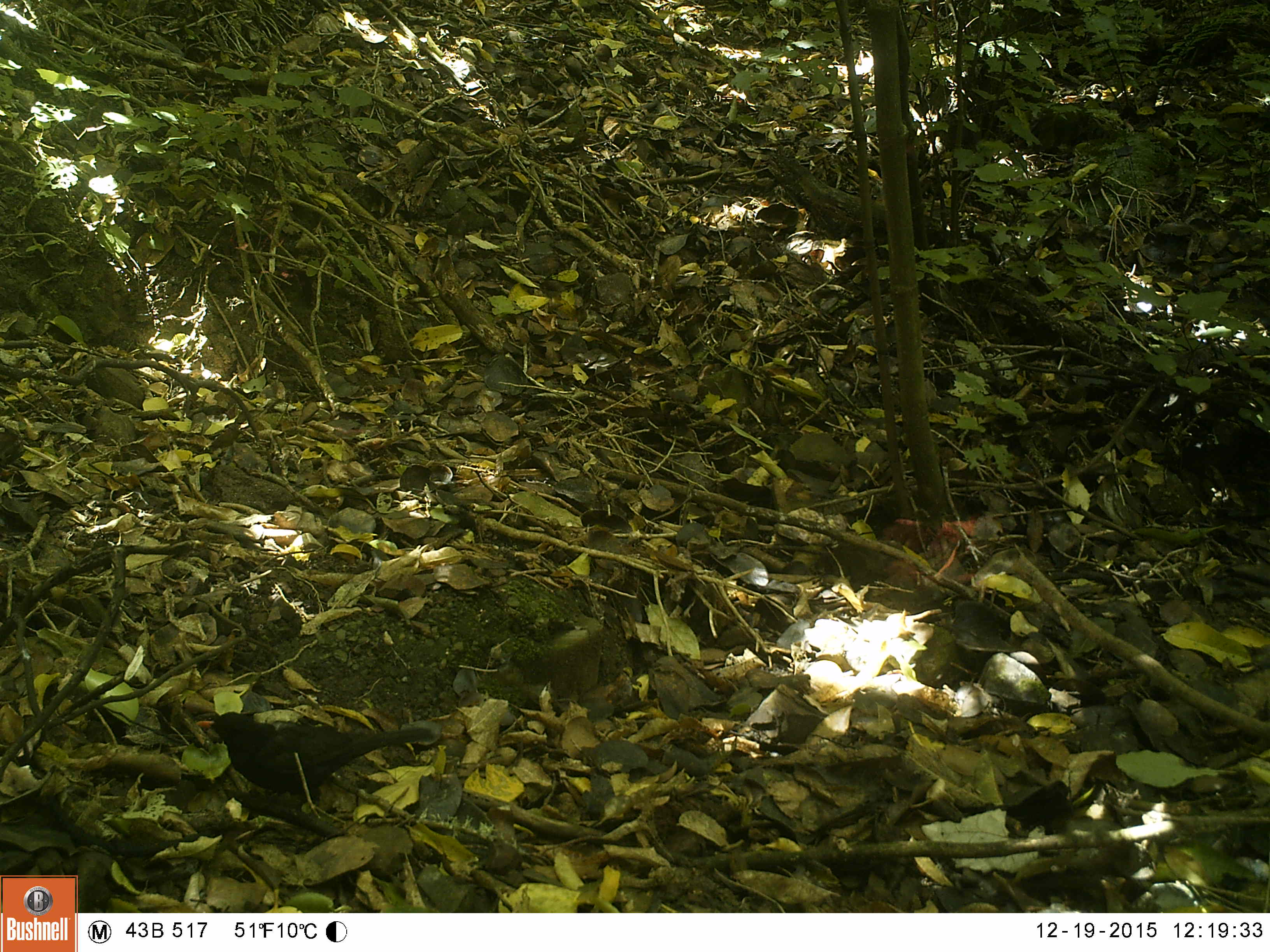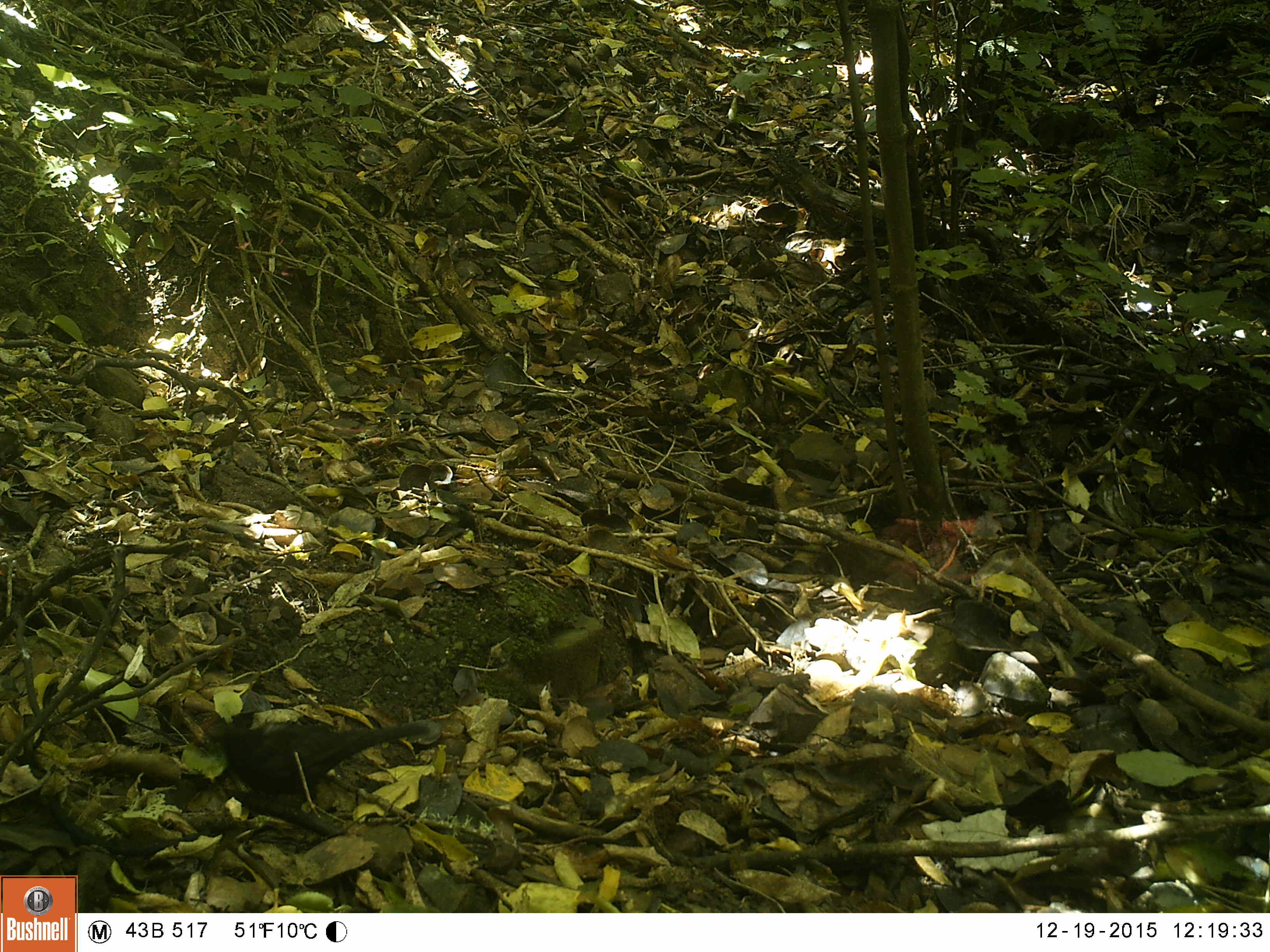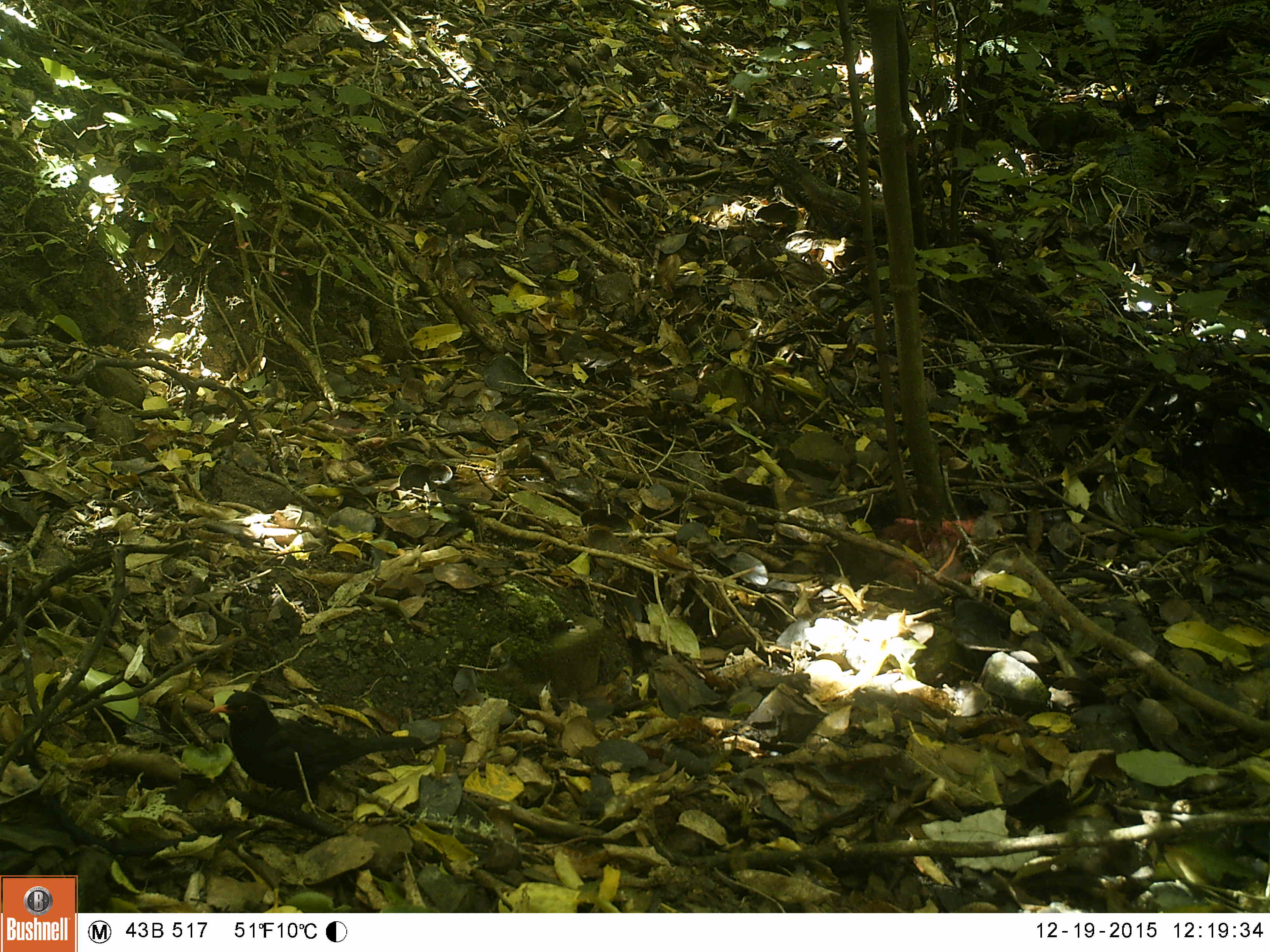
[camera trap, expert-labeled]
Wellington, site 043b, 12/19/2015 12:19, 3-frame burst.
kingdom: Animalia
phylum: Chordata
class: Aves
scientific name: Aves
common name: bird